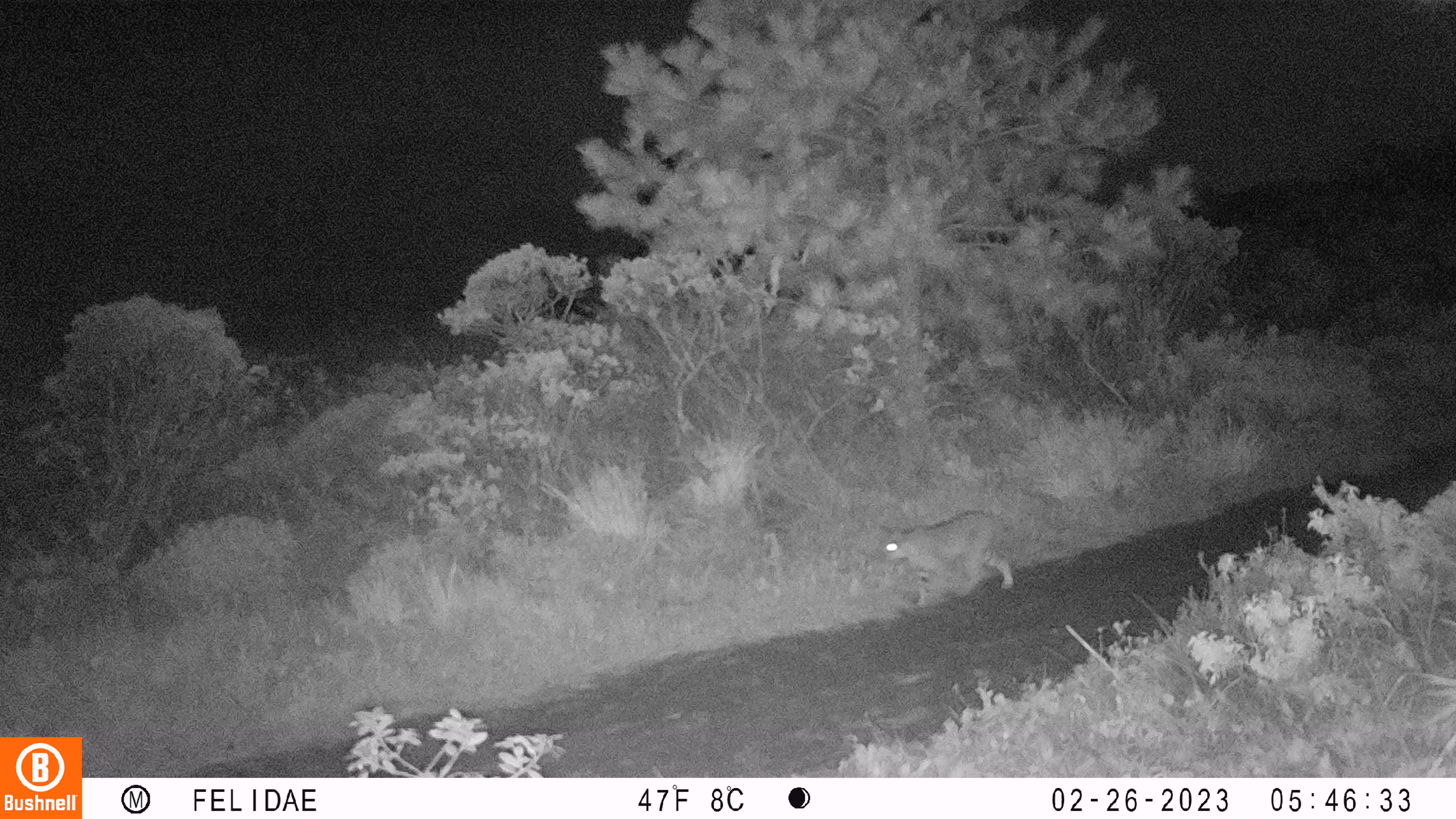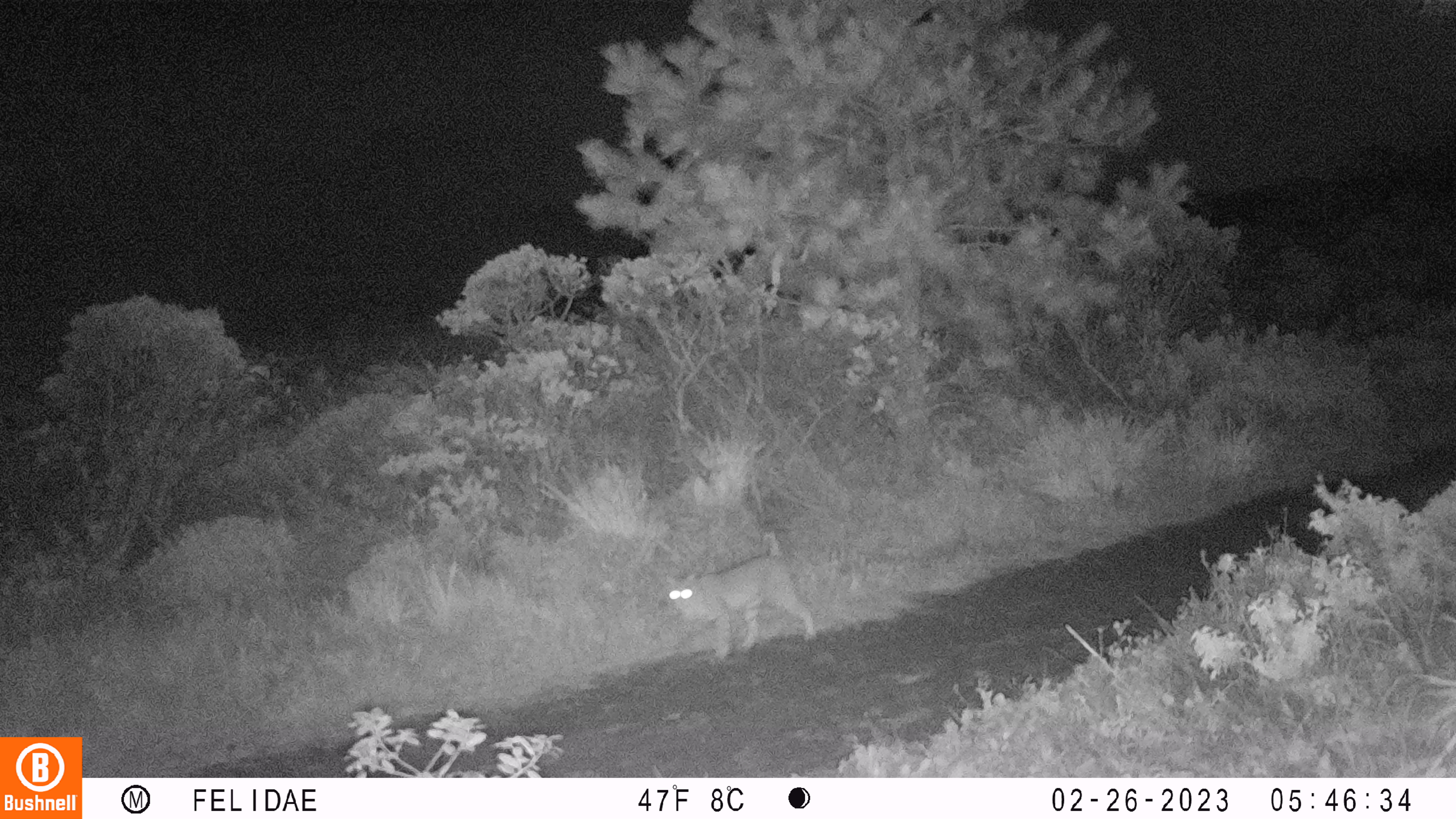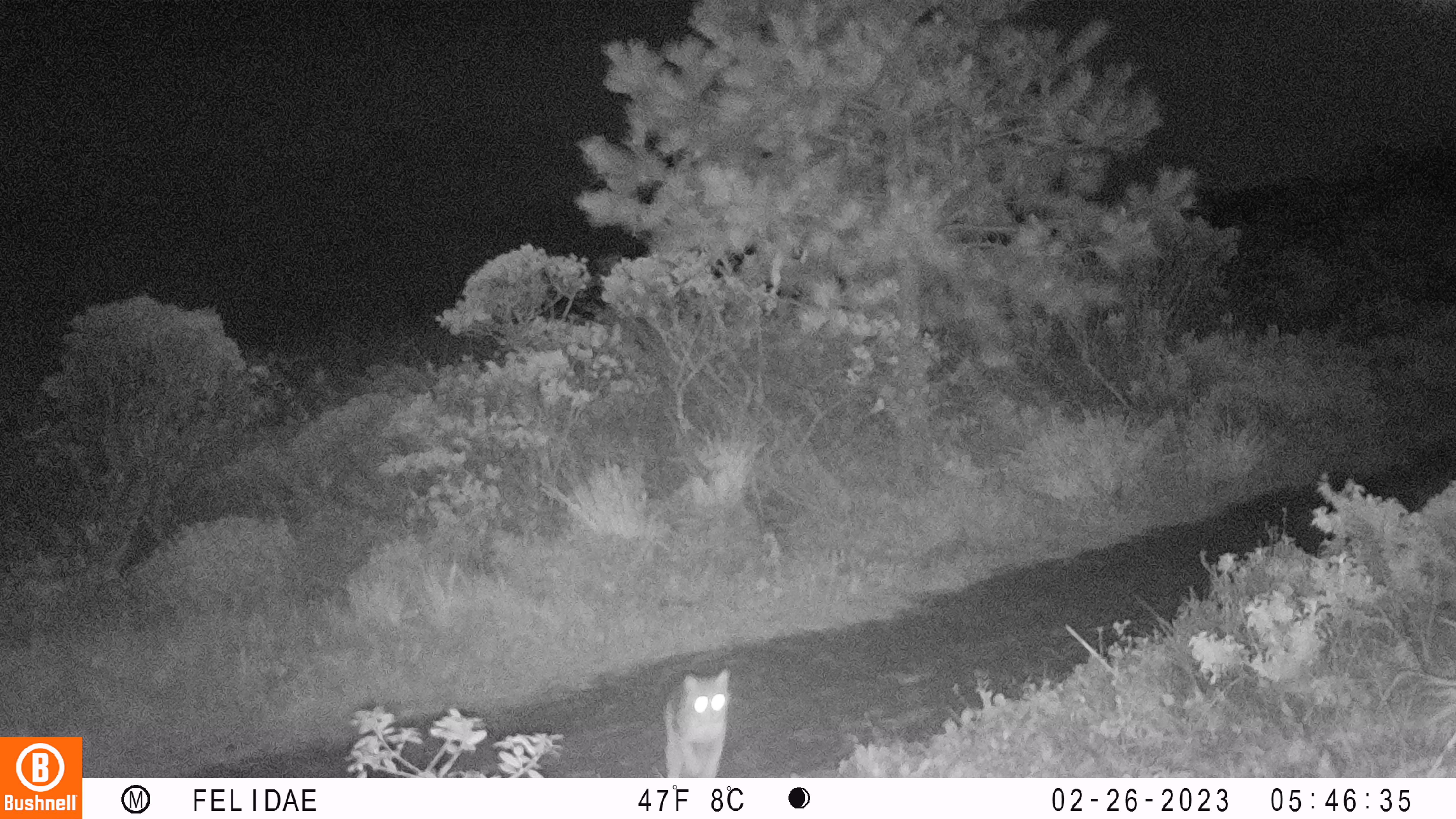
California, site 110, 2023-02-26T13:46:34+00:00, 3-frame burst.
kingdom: Animalia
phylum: Chordata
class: Mammalia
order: Carnivora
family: Felidae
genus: Lynx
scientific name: Lynx rufus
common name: bobcat